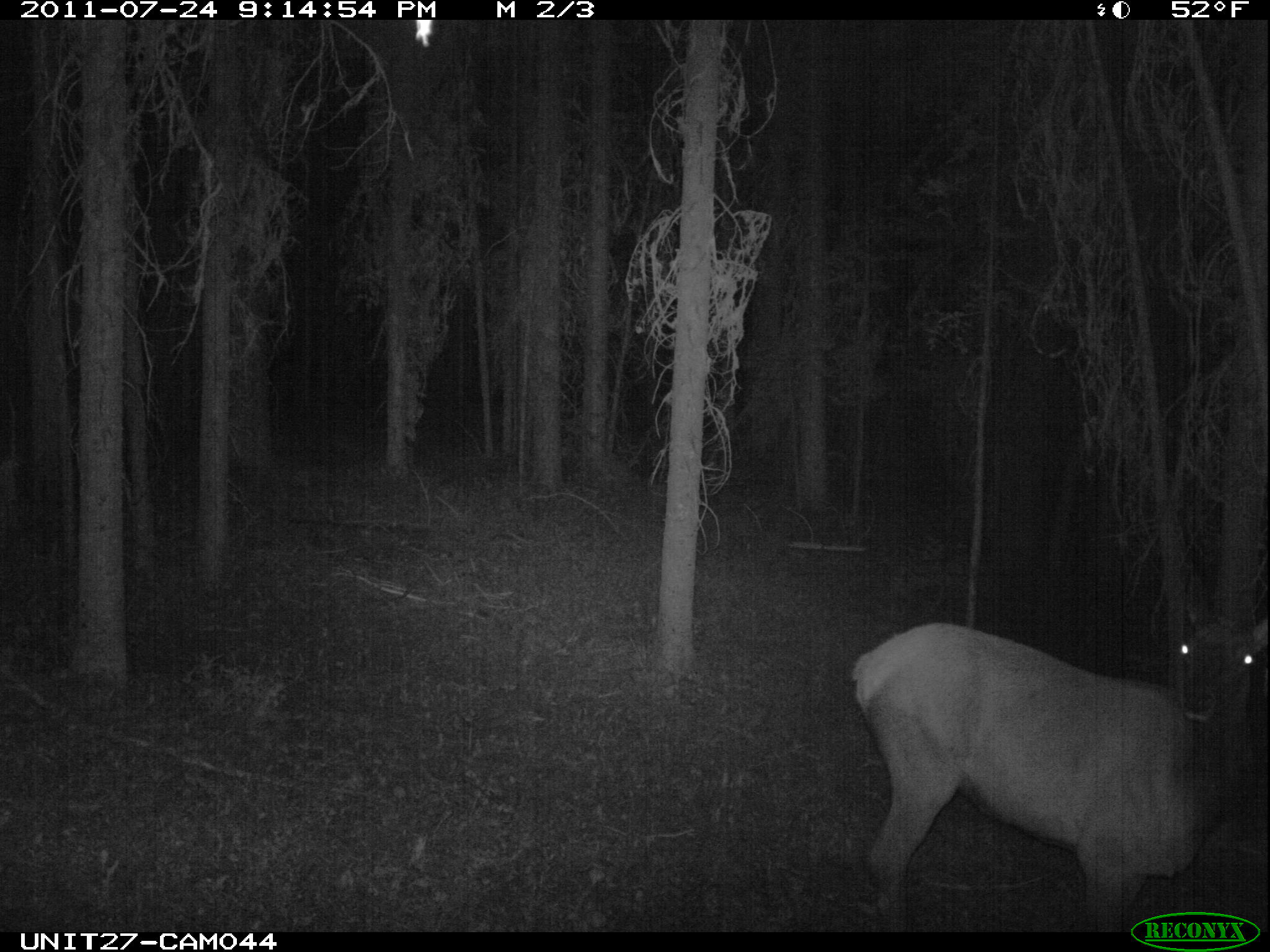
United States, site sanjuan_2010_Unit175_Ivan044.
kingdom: Animalia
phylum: Chordata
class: Mammalia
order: Artiodactyla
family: Cervidae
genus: Cervus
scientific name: Cervus elaphus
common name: red deer